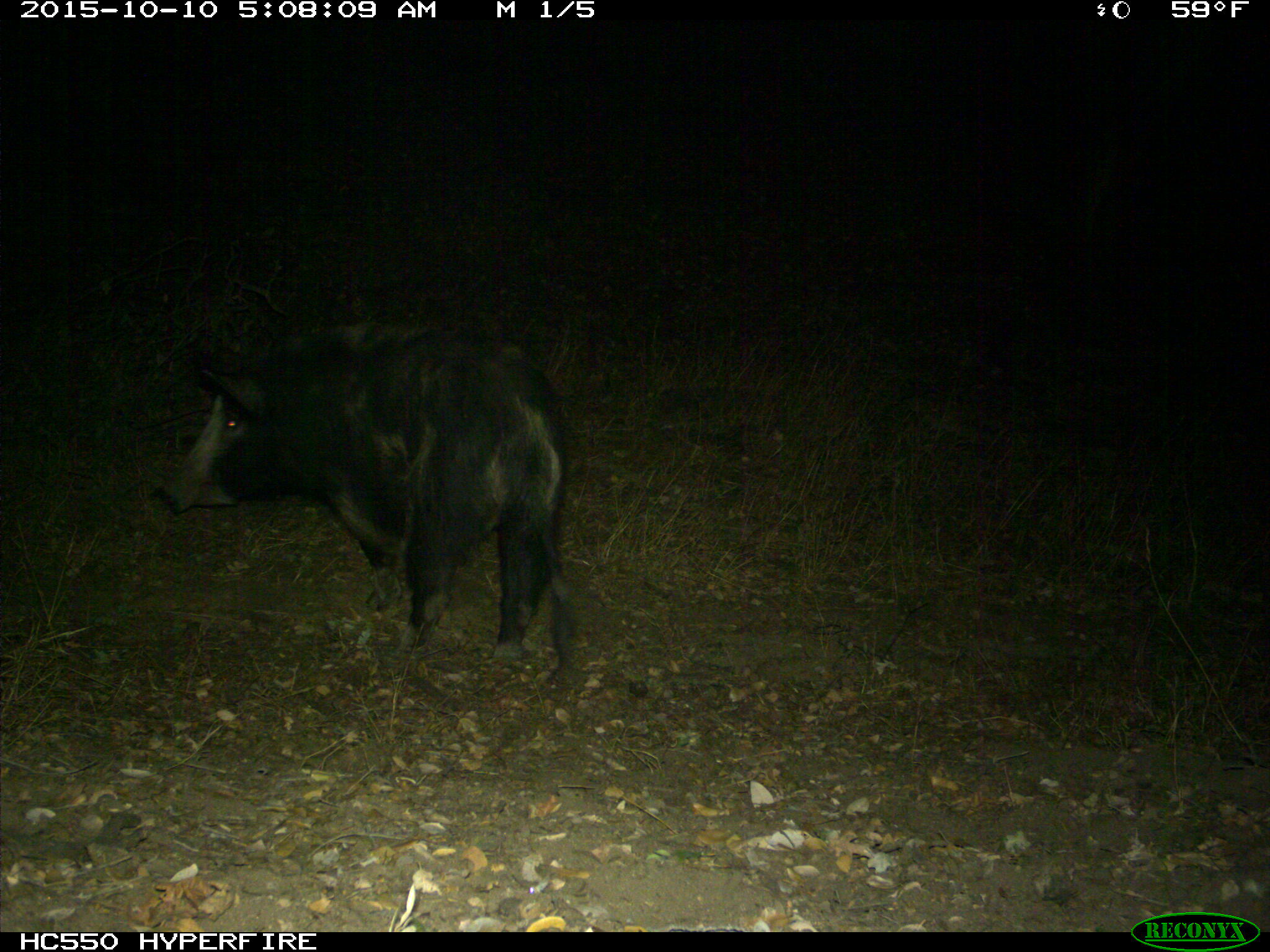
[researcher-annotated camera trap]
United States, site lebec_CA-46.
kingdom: Animalia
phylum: Chordata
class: Mammalia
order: Artiodactyla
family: Suidae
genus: Sus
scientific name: Sus scrofa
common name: wild boar